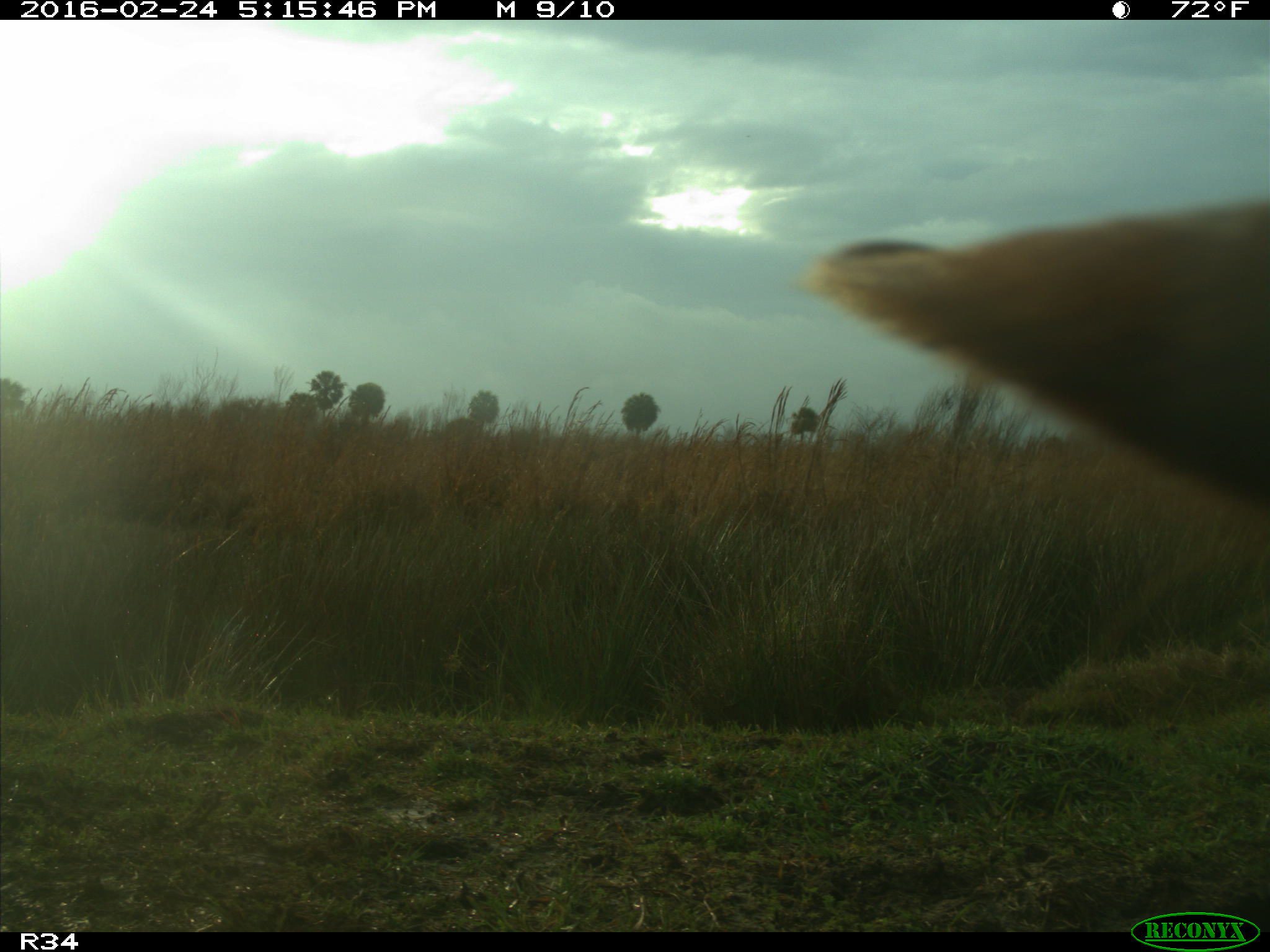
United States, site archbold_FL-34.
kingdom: Animalia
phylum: Chordata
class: Mammalia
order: Artiodactyla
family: Bovidae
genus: Bos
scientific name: Bos taurus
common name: domestic cow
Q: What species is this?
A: Bos taurus (domestic cow).